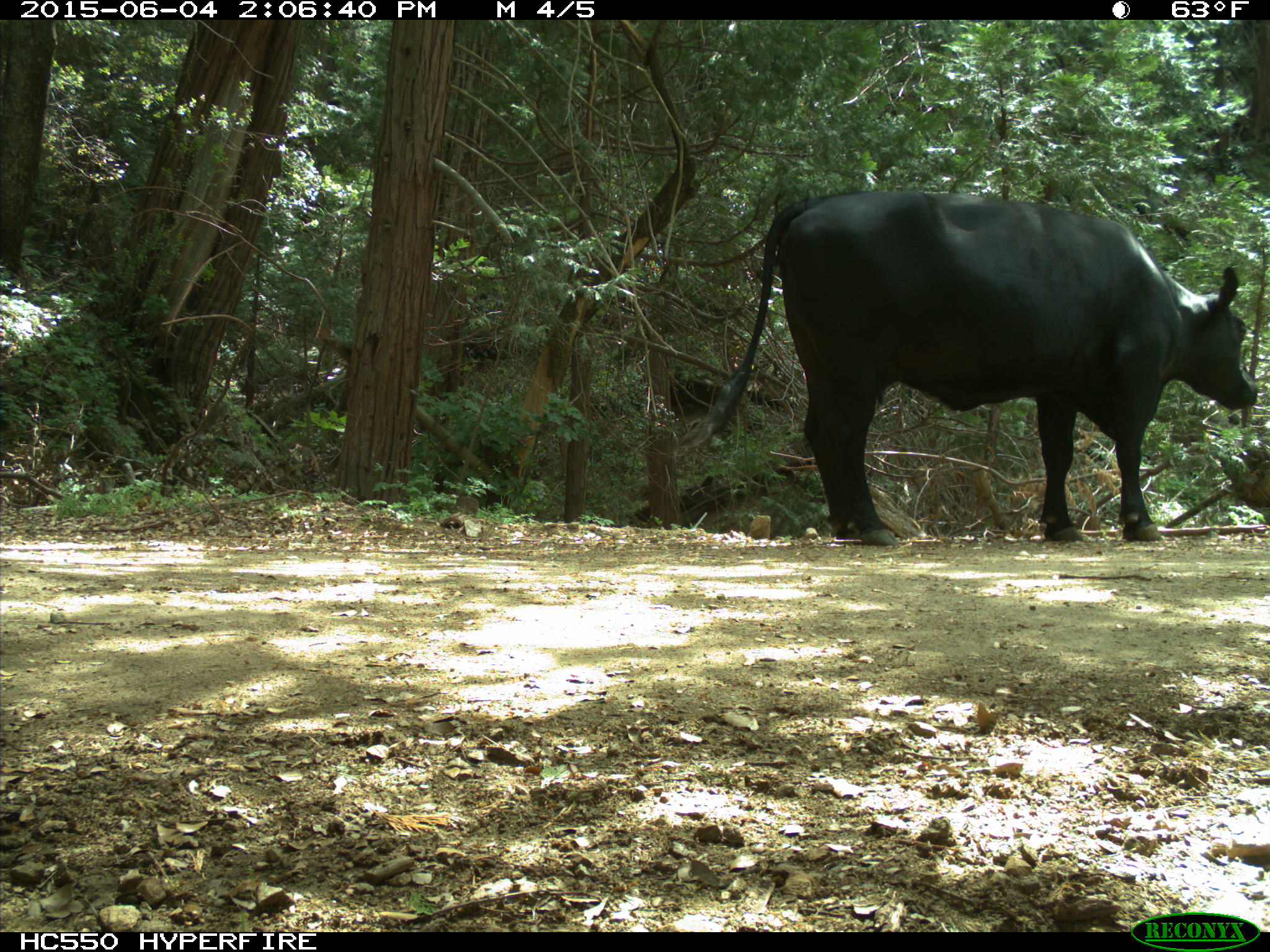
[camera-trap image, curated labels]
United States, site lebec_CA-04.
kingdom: Animalia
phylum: Chordata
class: Mammalia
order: Artiodactyla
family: Bovidae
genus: Bos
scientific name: Bos taurus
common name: domestic cow